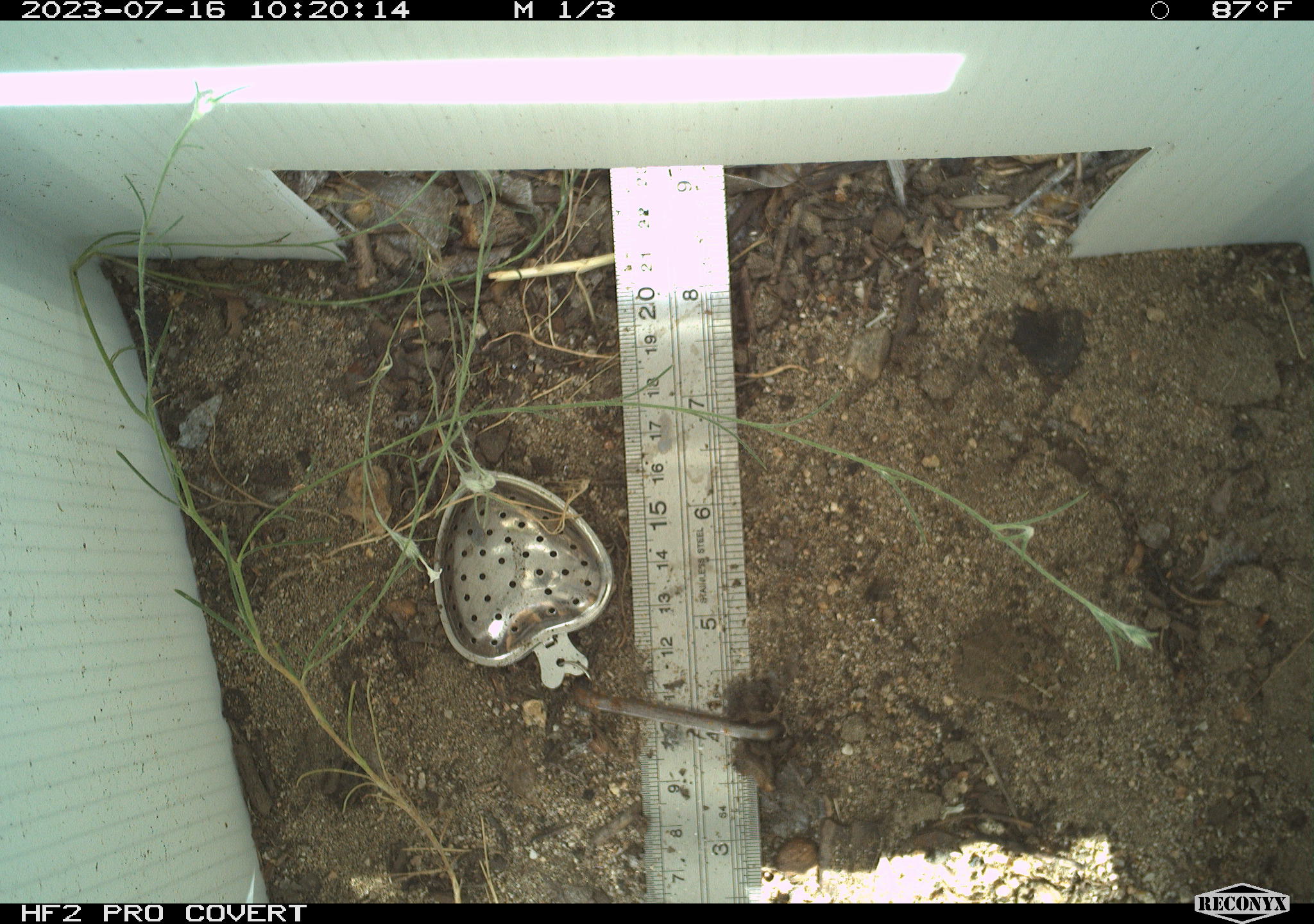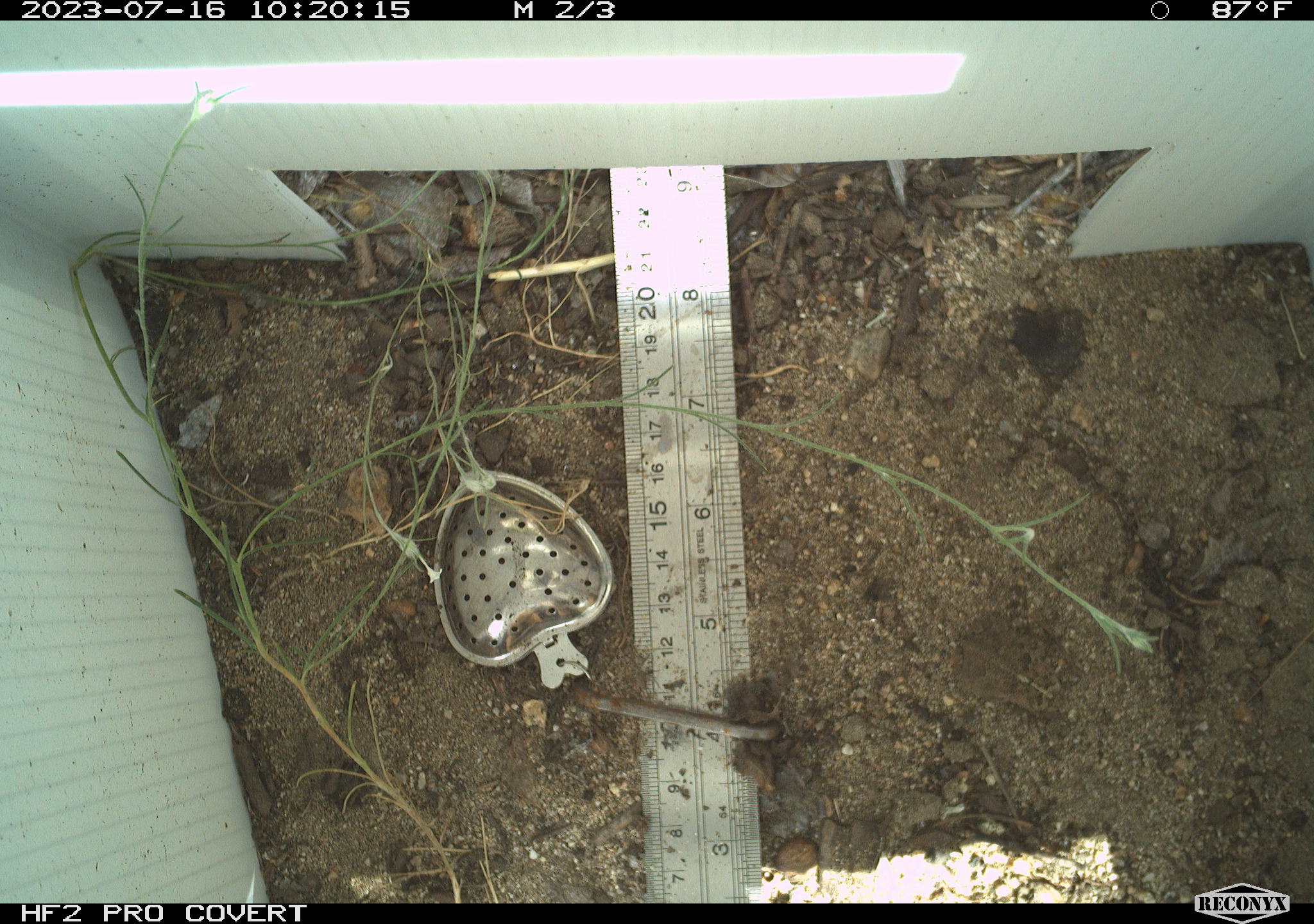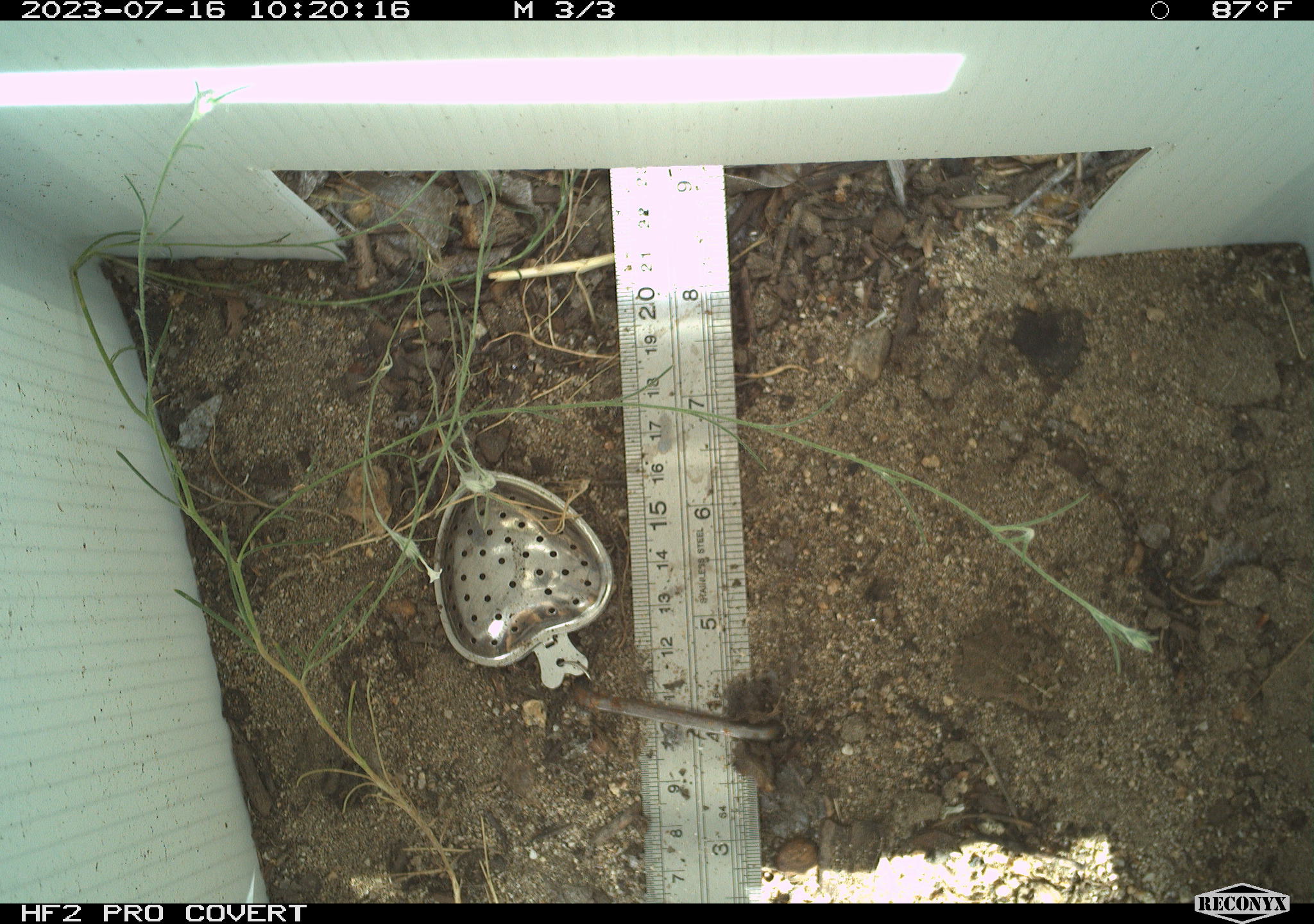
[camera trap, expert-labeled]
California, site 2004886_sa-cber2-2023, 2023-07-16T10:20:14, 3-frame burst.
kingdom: Animalia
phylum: Chordata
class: Amphibia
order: Anura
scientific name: Anura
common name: frogs